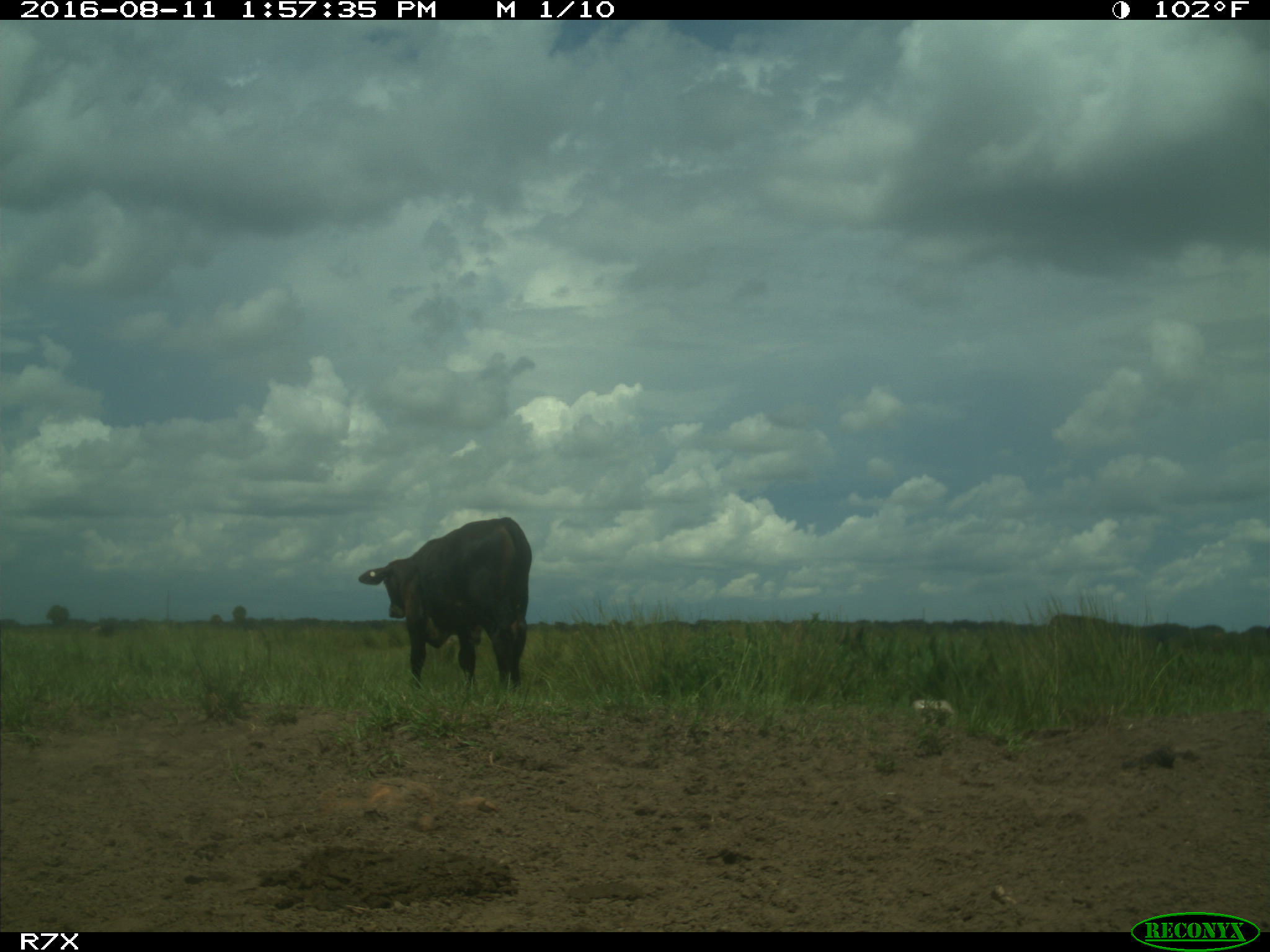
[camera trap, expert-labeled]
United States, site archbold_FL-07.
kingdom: Animalia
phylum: Chordata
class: Mammalia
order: Artiodactyla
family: Bovidae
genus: Bos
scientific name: Bos taurus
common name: domestic cow